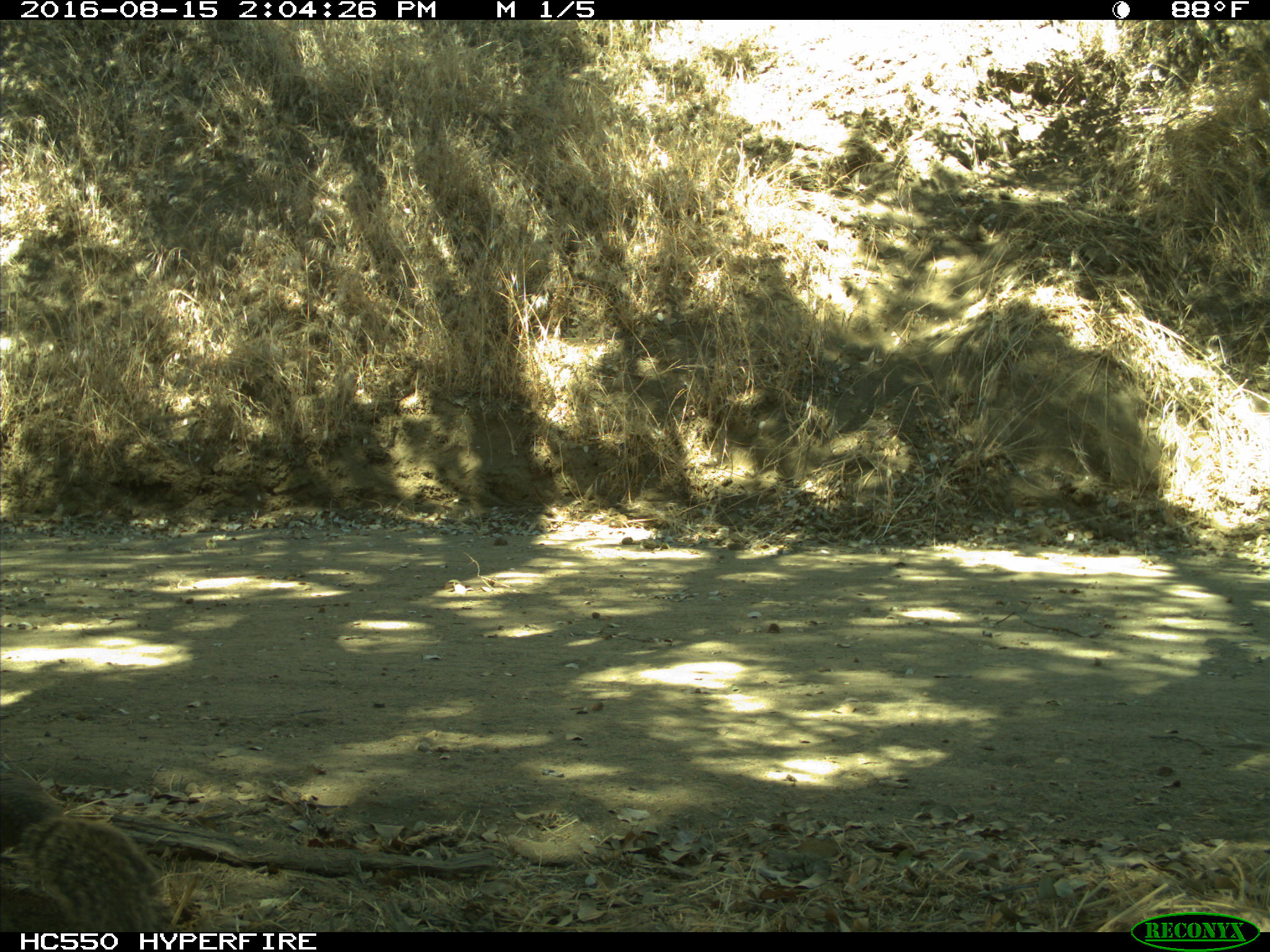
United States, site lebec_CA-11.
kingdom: Animalia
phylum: Chordata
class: Mammalia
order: Rodentia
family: Sciuridae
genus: Otospermophilus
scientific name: Otospermophilus beecheyi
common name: california ground squirrel